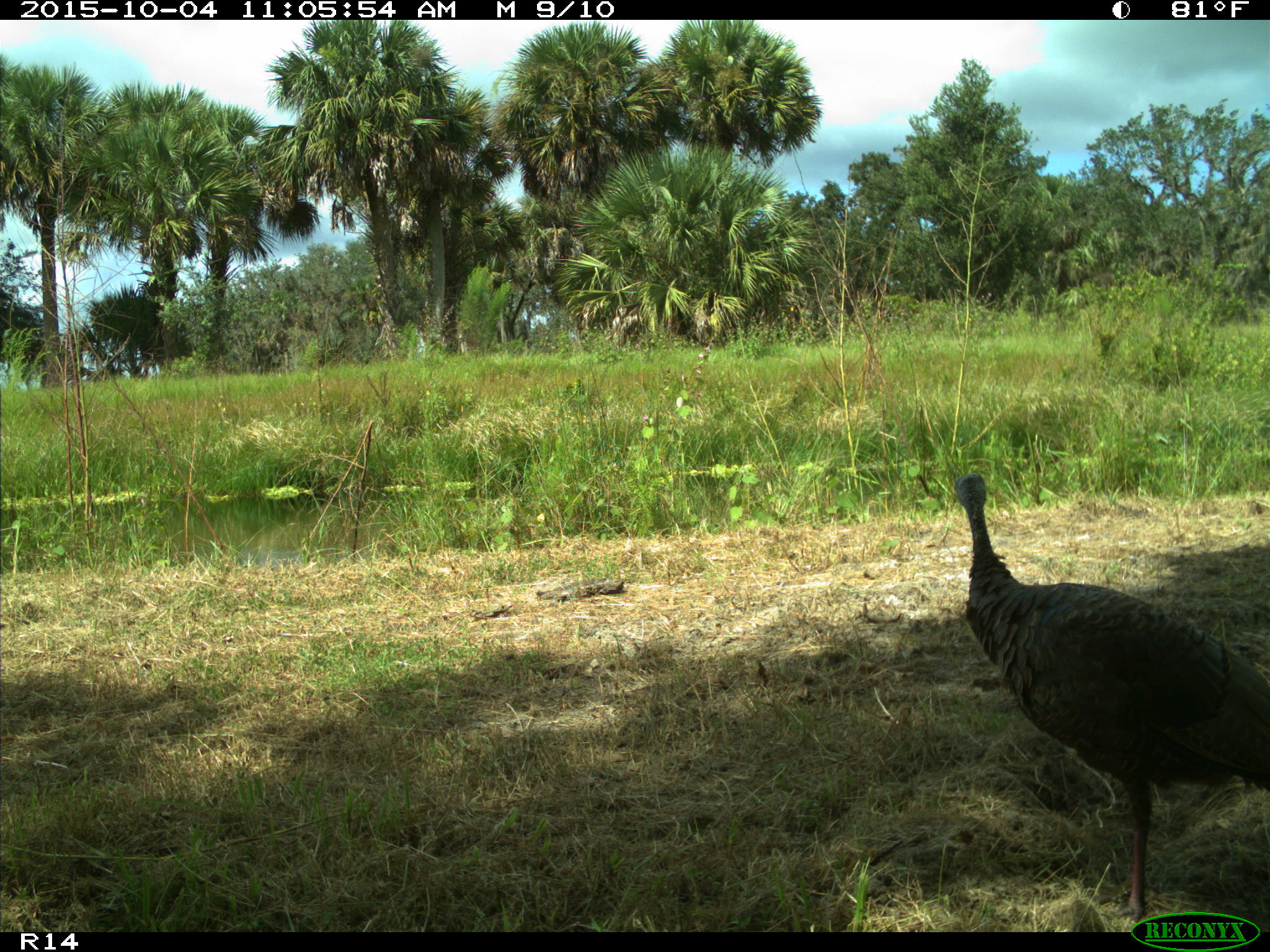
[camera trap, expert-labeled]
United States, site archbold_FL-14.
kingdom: Animalia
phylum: Chordata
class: Aves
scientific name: Aves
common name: birds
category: unidentified bird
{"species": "unidentified bird (birds) (Aves)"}